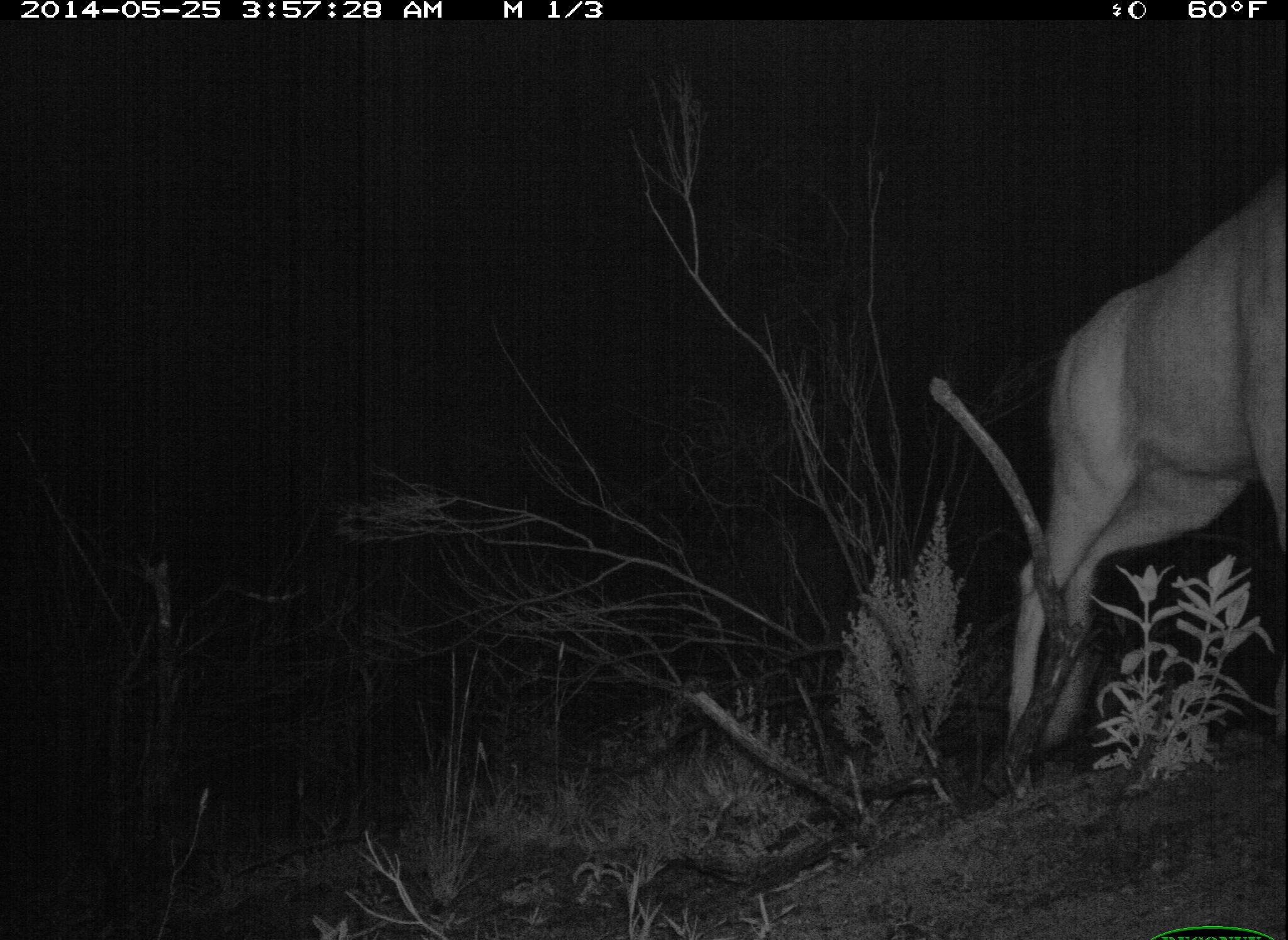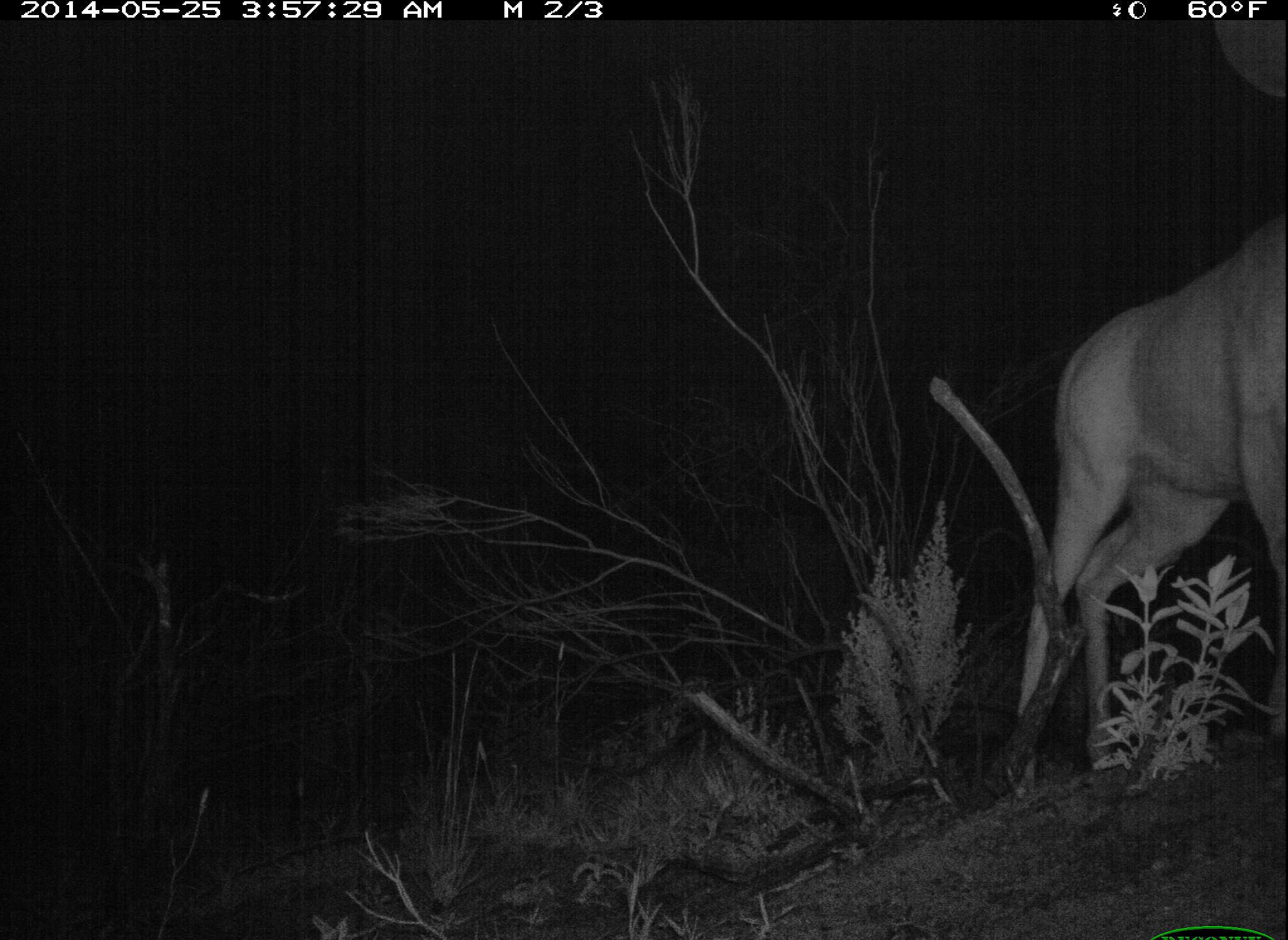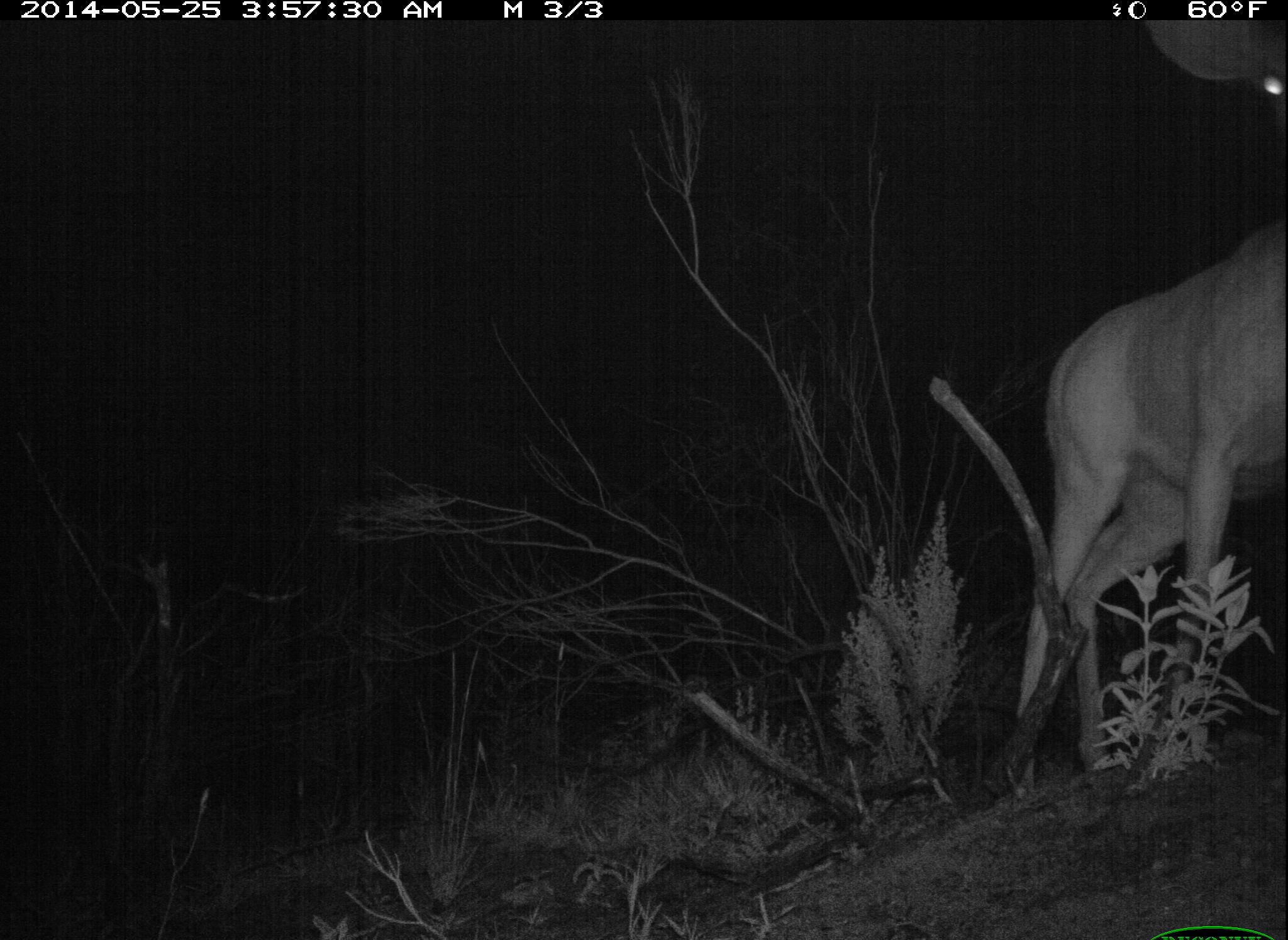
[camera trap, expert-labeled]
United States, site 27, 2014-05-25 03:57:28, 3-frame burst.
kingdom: Animalia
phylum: Chordata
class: Mammalia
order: Artiodactyla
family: Cervidae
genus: Odocoileus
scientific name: Odocoileus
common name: deer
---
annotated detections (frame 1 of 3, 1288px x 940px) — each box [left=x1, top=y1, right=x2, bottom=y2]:
deer: [left=1005, top=183, right=1288, bottom=795]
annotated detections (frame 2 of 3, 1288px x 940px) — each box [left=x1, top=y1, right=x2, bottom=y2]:
deer: [left=1002, top=22, right=1288, bottom=800]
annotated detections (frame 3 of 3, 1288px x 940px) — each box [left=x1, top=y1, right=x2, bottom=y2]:
deer: [left=1009, top=17, right=1288, bottom=802]